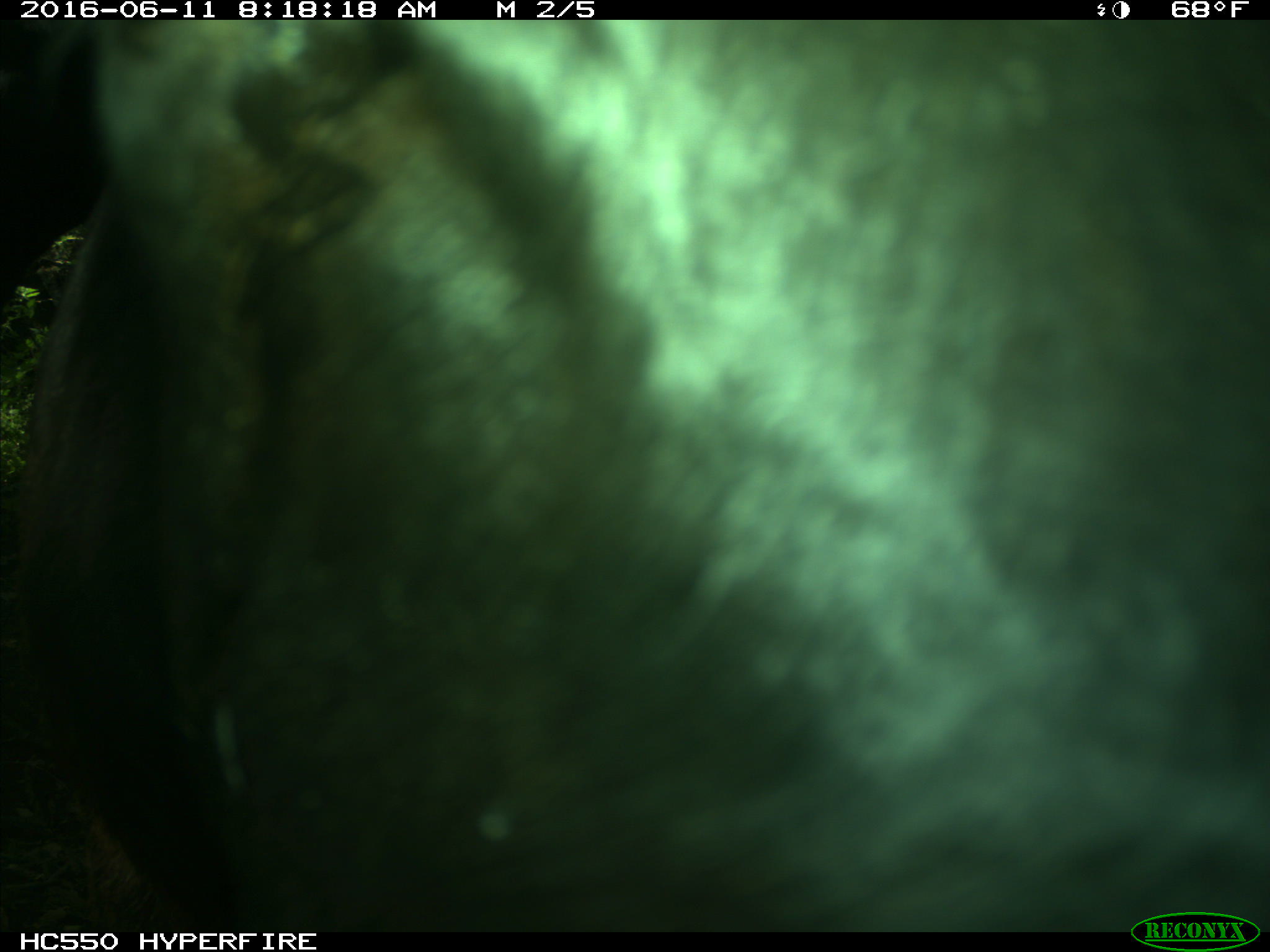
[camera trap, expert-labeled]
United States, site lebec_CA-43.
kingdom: Animalia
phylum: Chordata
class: Mammalia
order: Artiodactyla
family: Bovidae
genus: Bos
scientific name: Bos taurus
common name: domestic cow